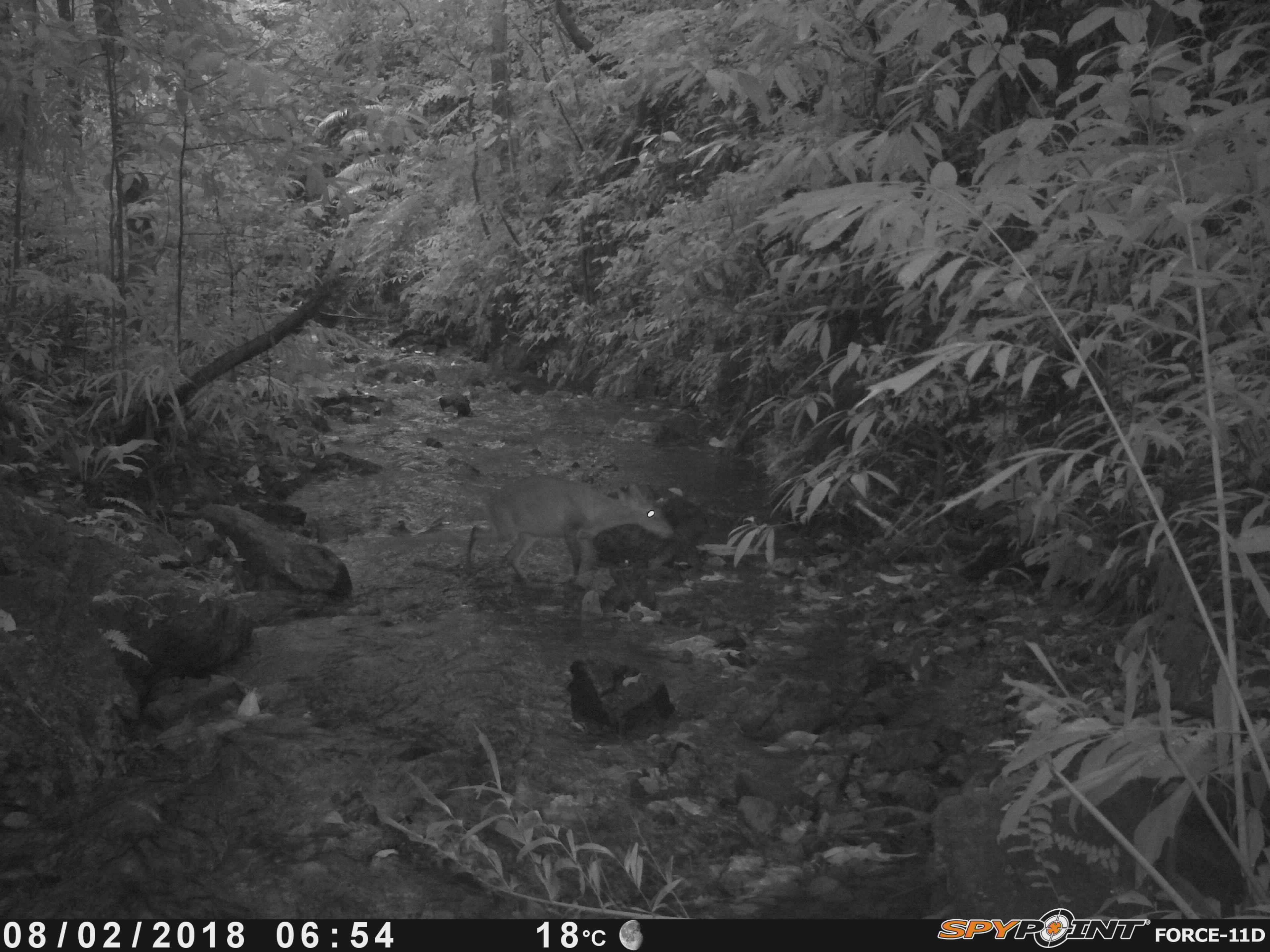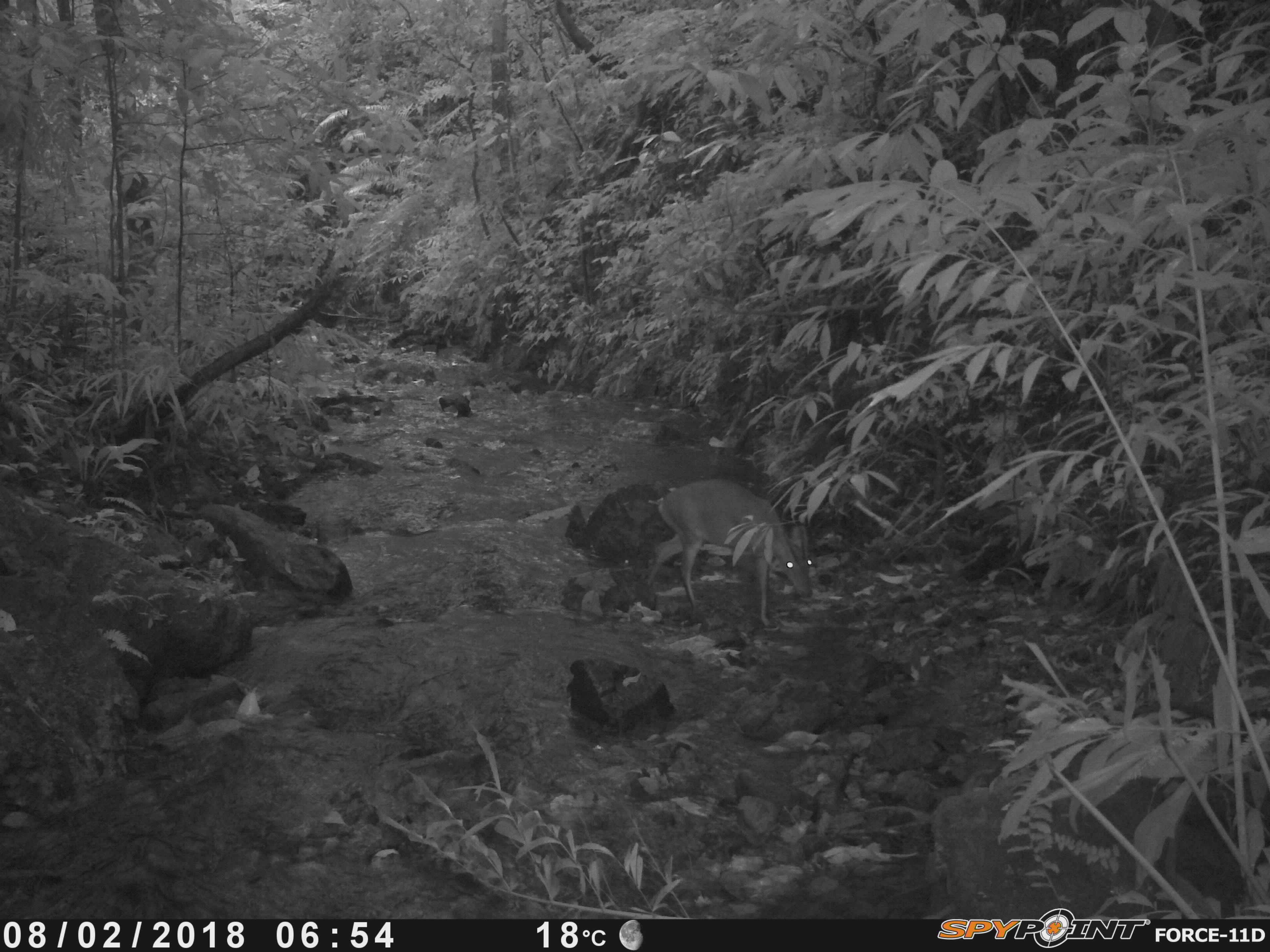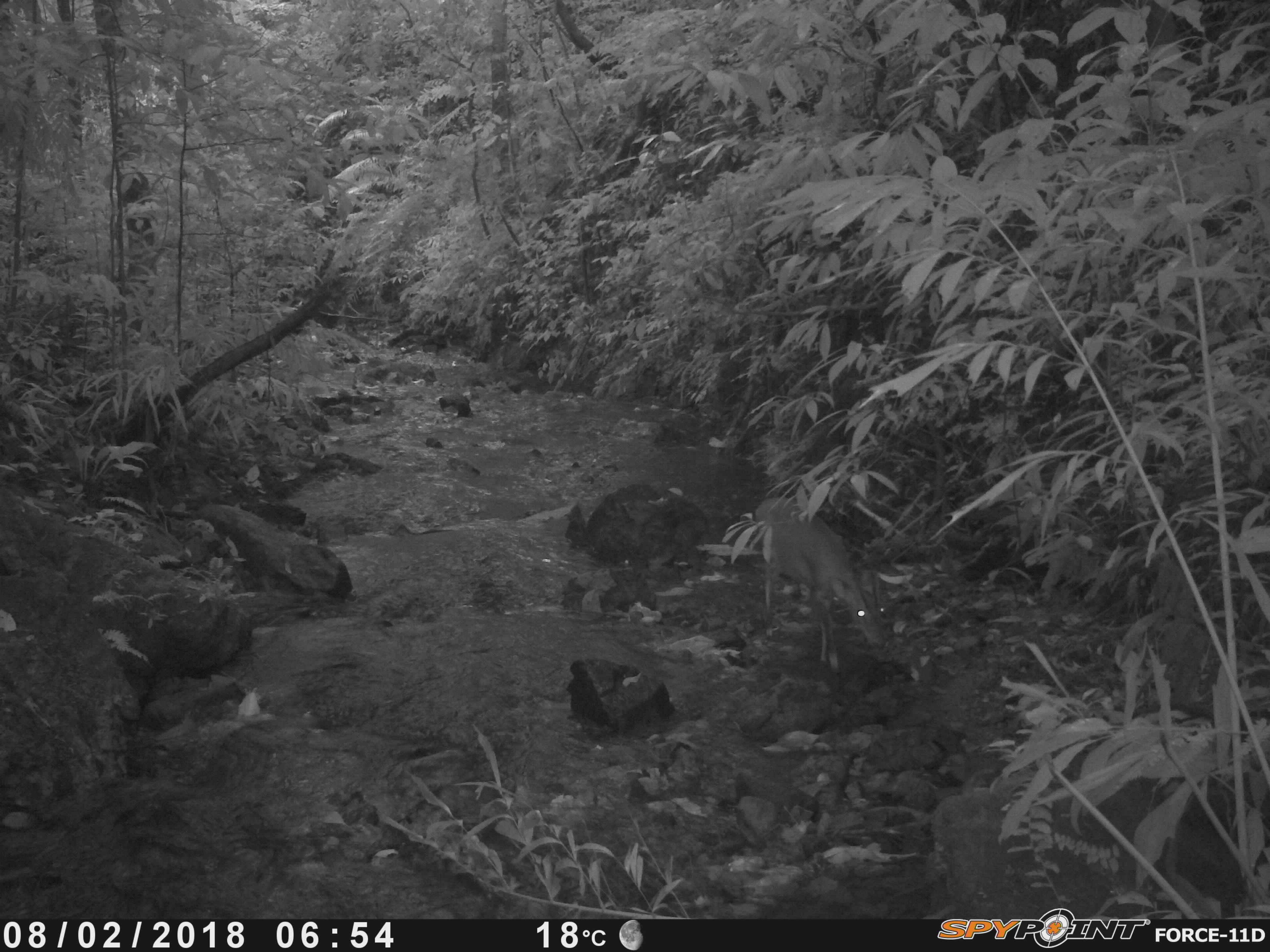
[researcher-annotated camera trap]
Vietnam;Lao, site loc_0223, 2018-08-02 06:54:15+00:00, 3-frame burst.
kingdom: Animalia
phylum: Chordata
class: Mammalia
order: Artiodactyla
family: Cervidae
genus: Muntiacus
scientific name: Muntiacus vuquangensis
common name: large-antlered muntjac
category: large antlered muntjac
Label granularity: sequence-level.